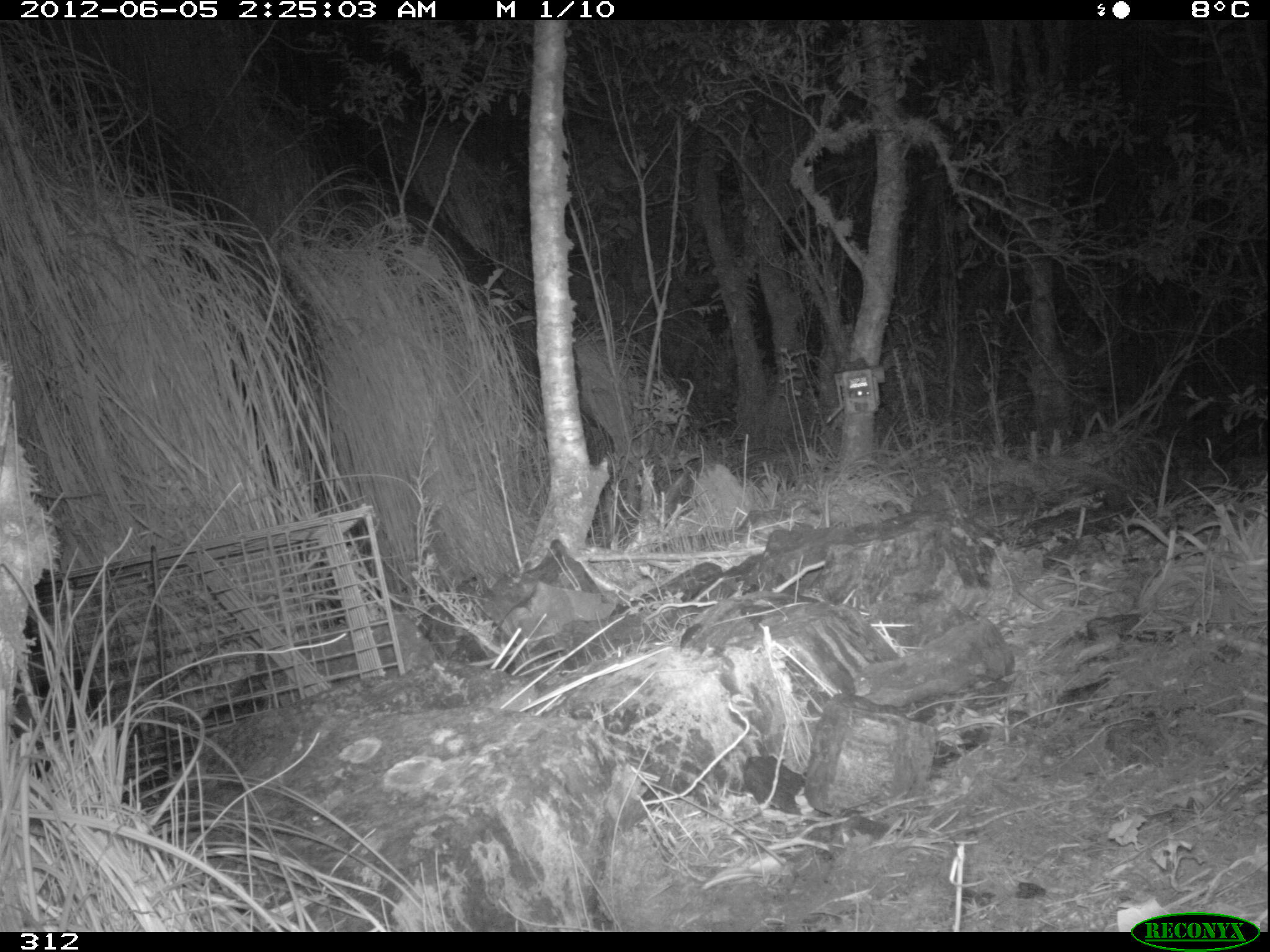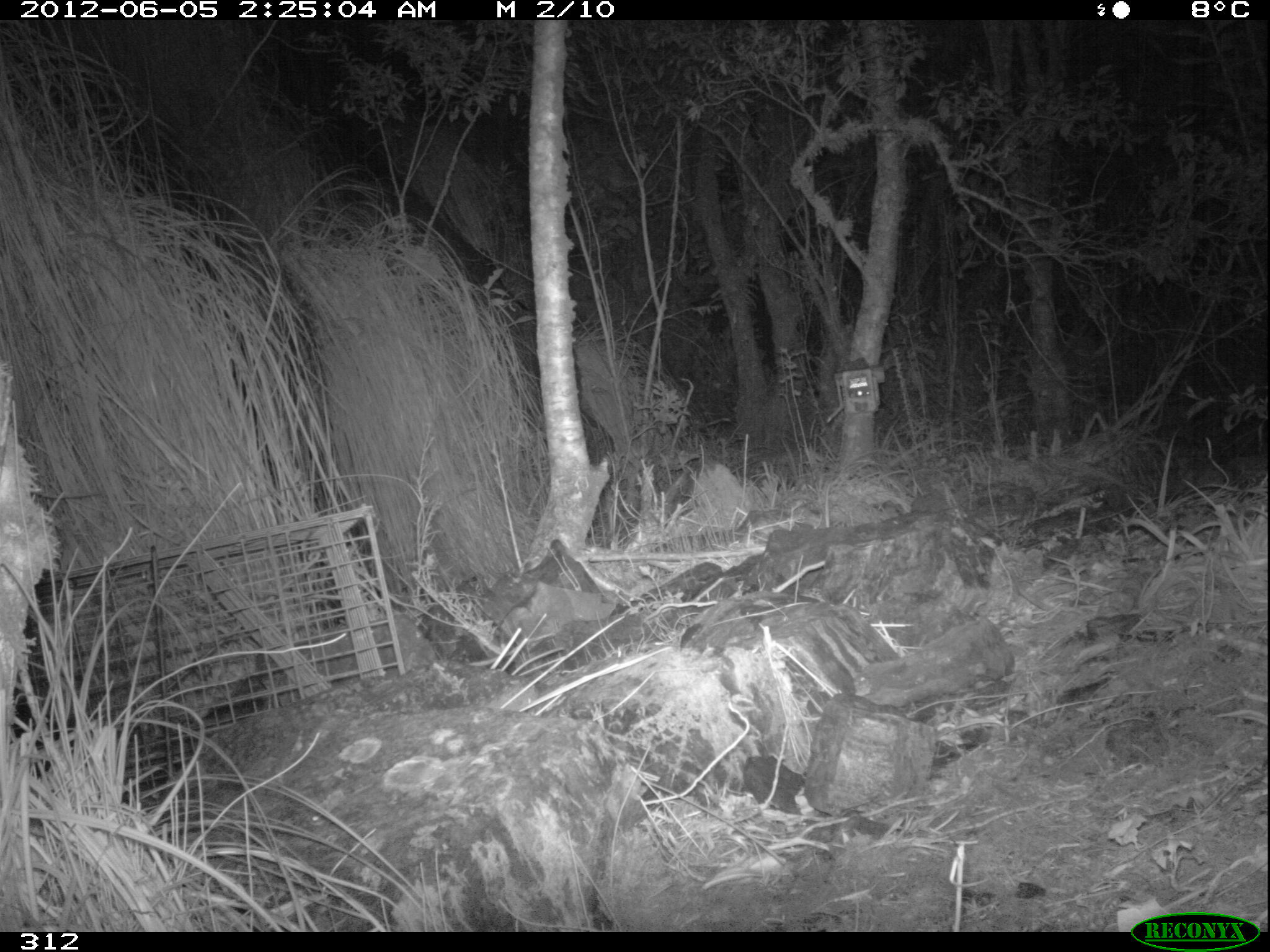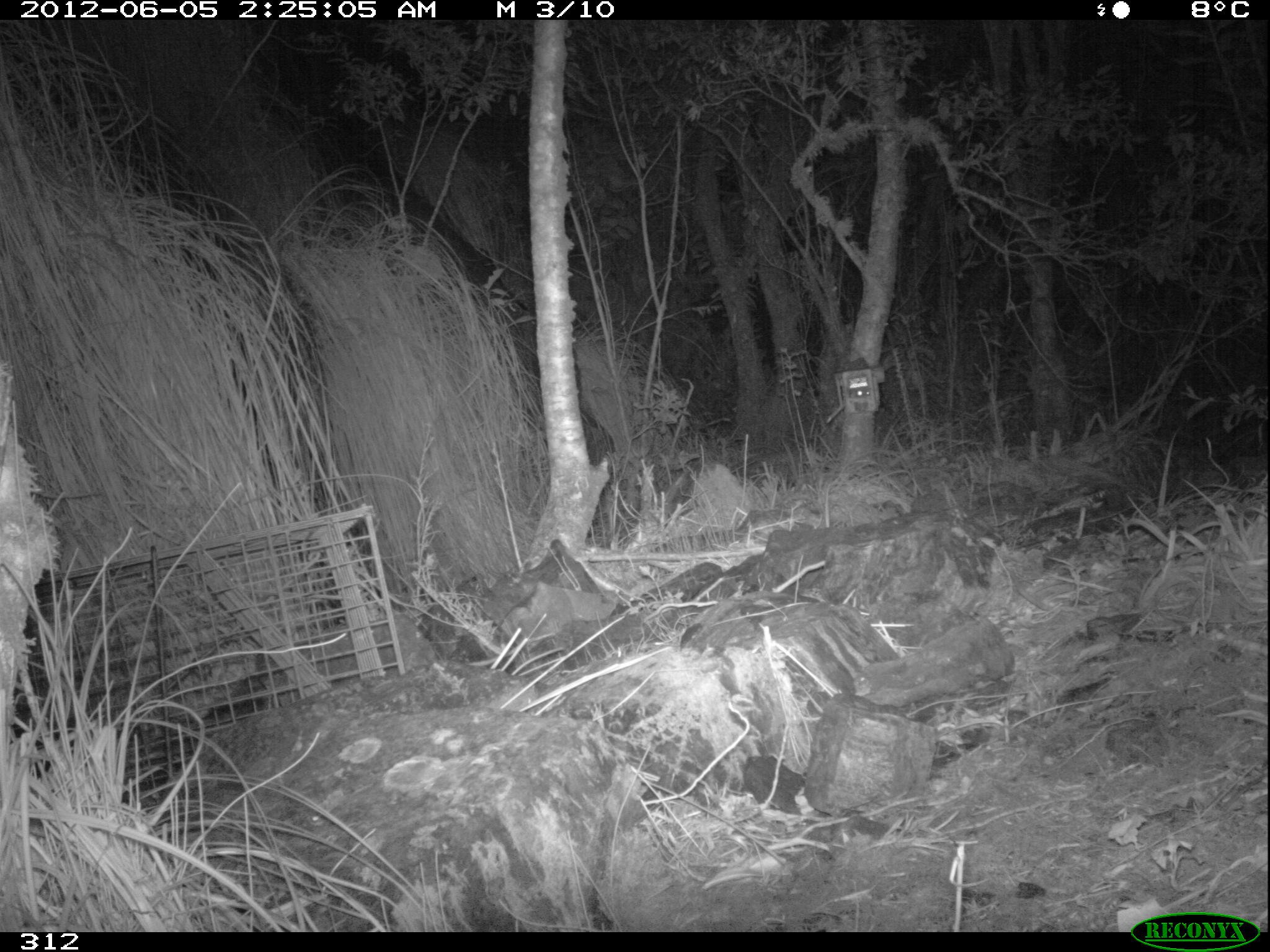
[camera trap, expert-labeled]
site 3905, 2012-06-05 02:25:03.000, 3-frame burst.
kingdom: Animalia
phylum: Chordata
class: Mammalia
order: Didelphimorphia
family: Didelphidae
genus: Didelphis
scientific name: Didelphis pernigra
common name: andean white-eared opossum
Didelphis pernigra (andean white-eared opossum).